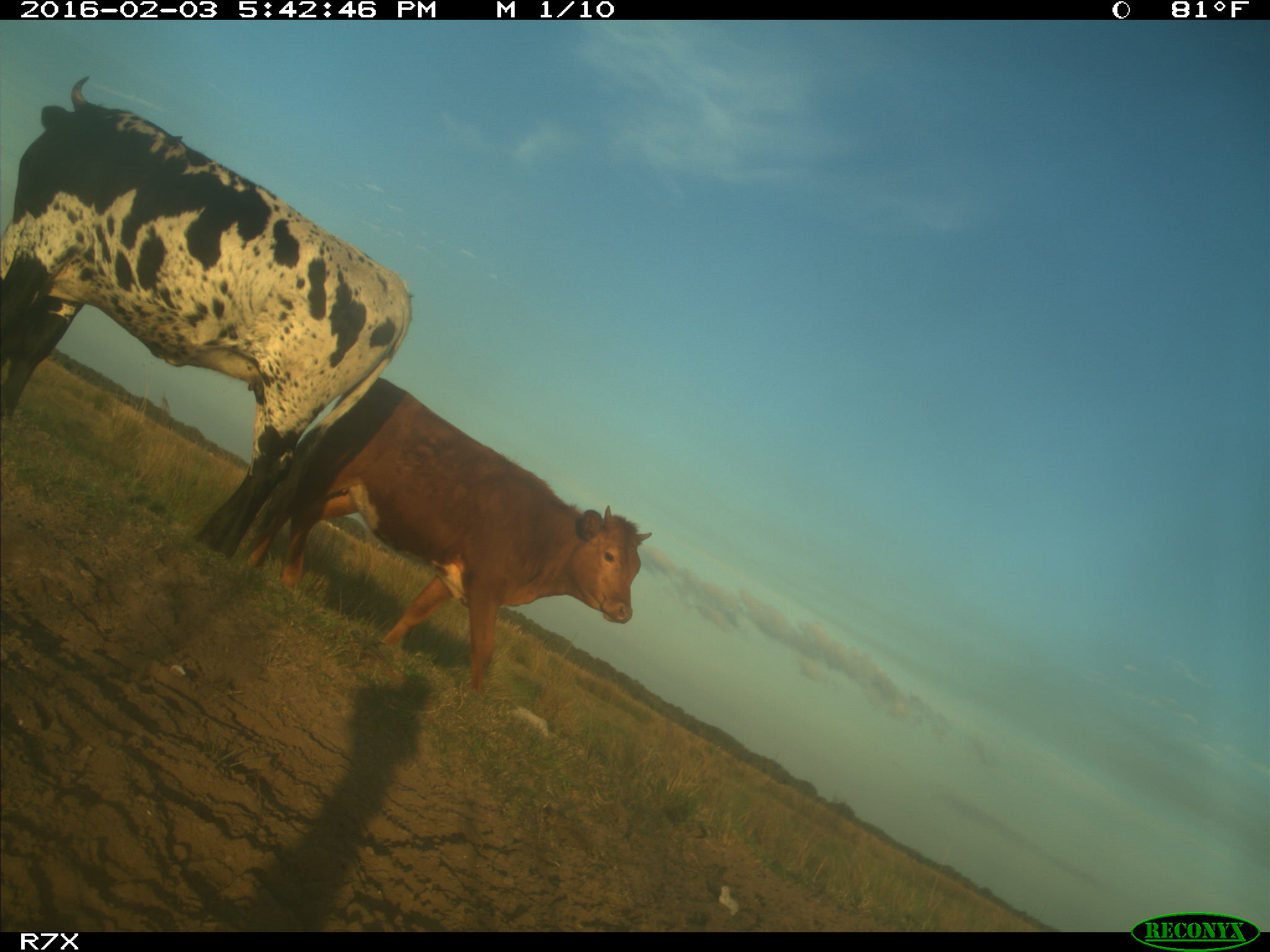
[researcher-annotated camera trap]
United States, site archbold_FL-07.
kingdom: Animalia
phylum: Chordata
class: Mammalia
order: Artiodactyla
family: Bovidae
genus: Bos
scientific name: Bos taurus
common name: domestic cow